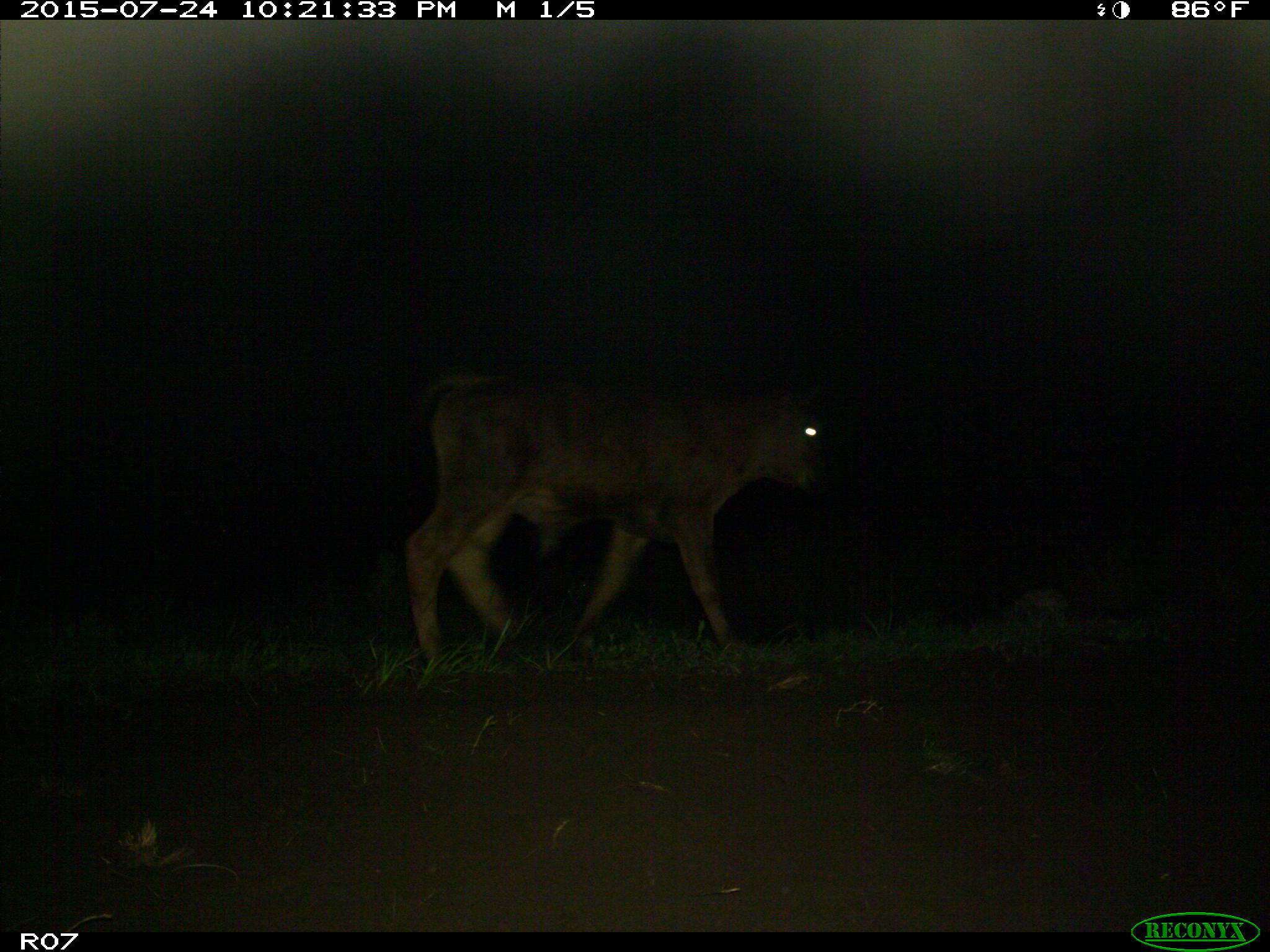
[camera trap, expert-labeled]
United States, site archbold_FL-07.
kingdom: Animalia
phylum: Chordata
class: Mammalia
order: Artiodactyla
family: Bovidae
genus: Bos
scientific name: Bos taurus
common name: domestic cow